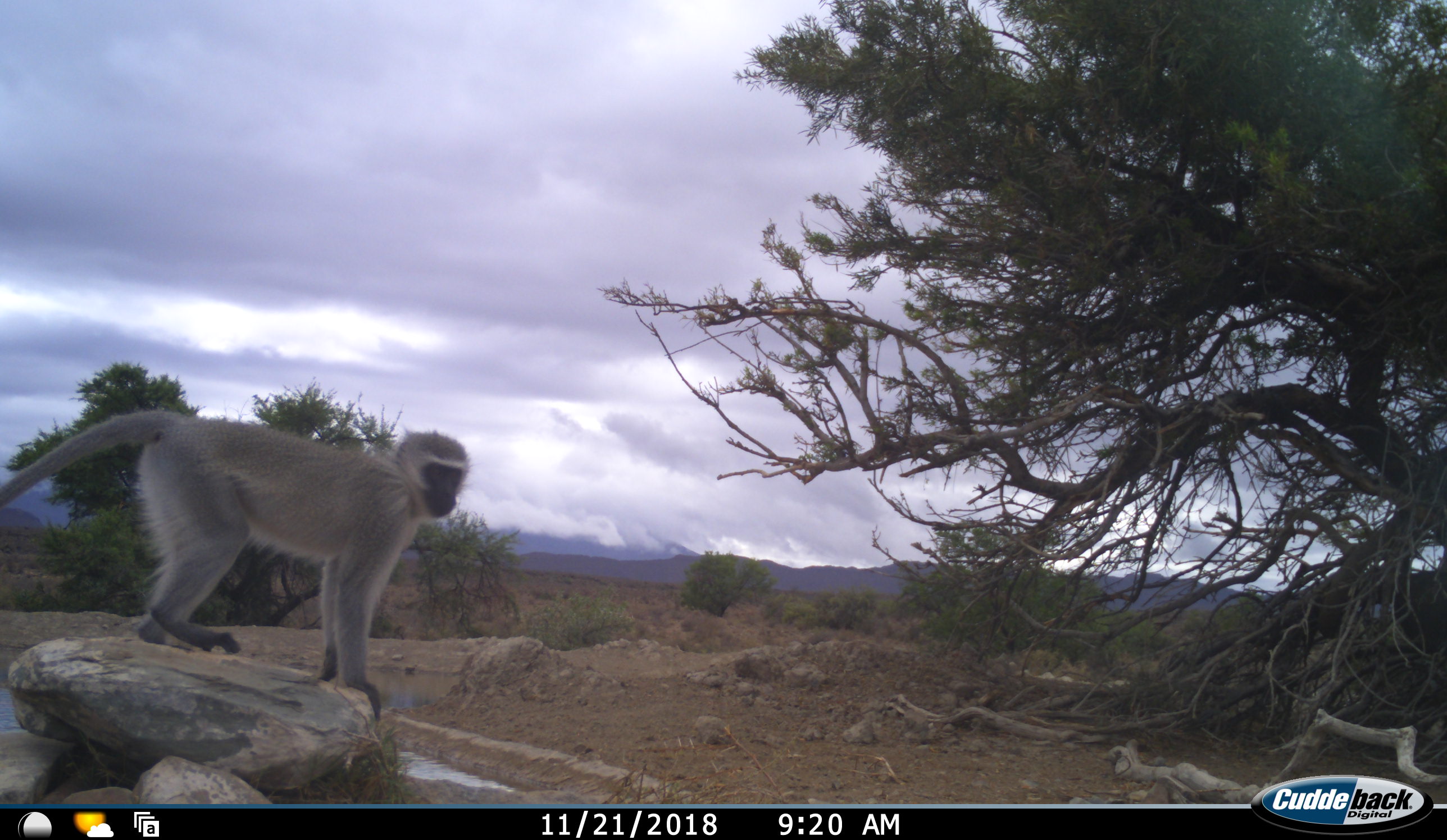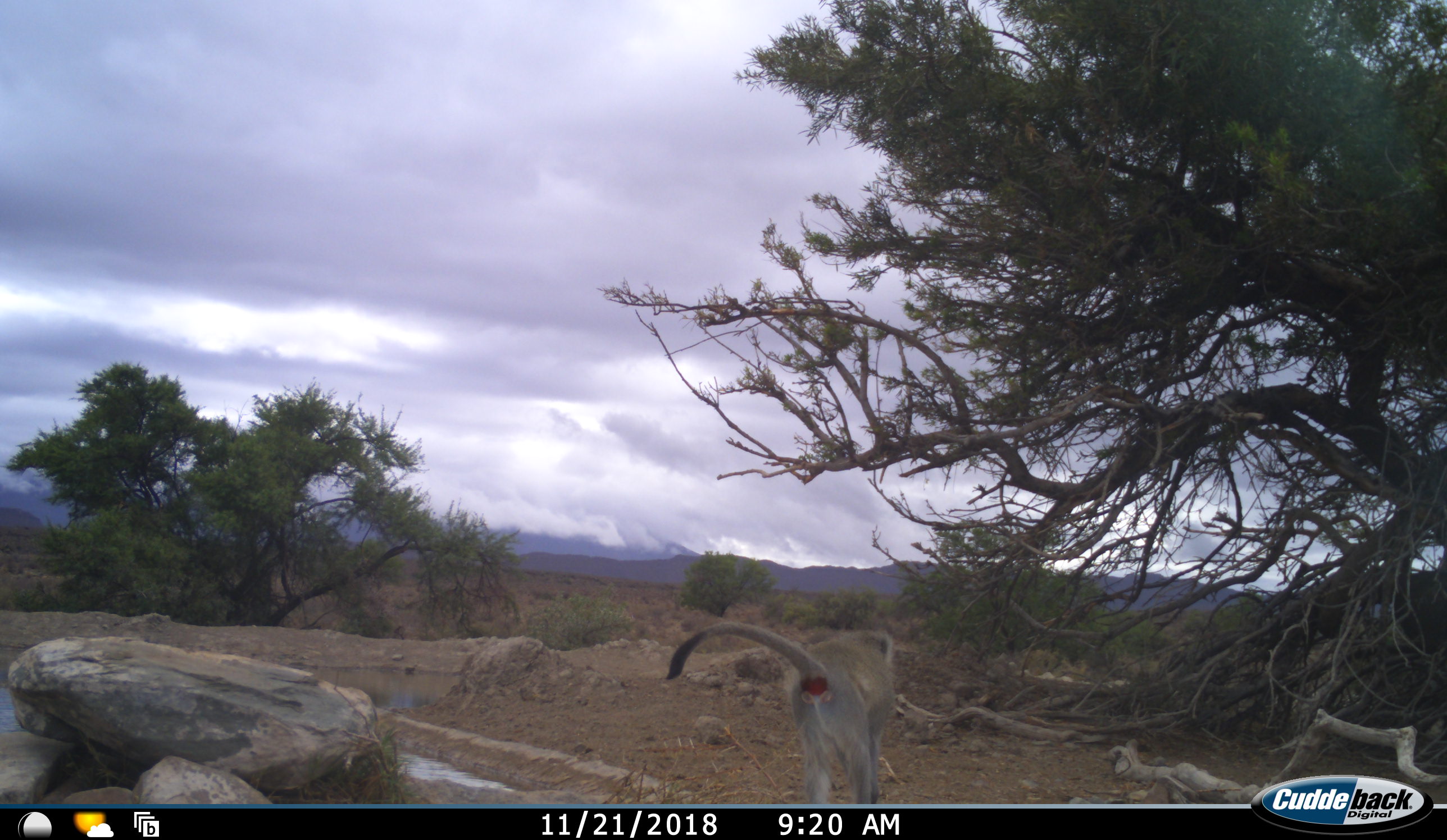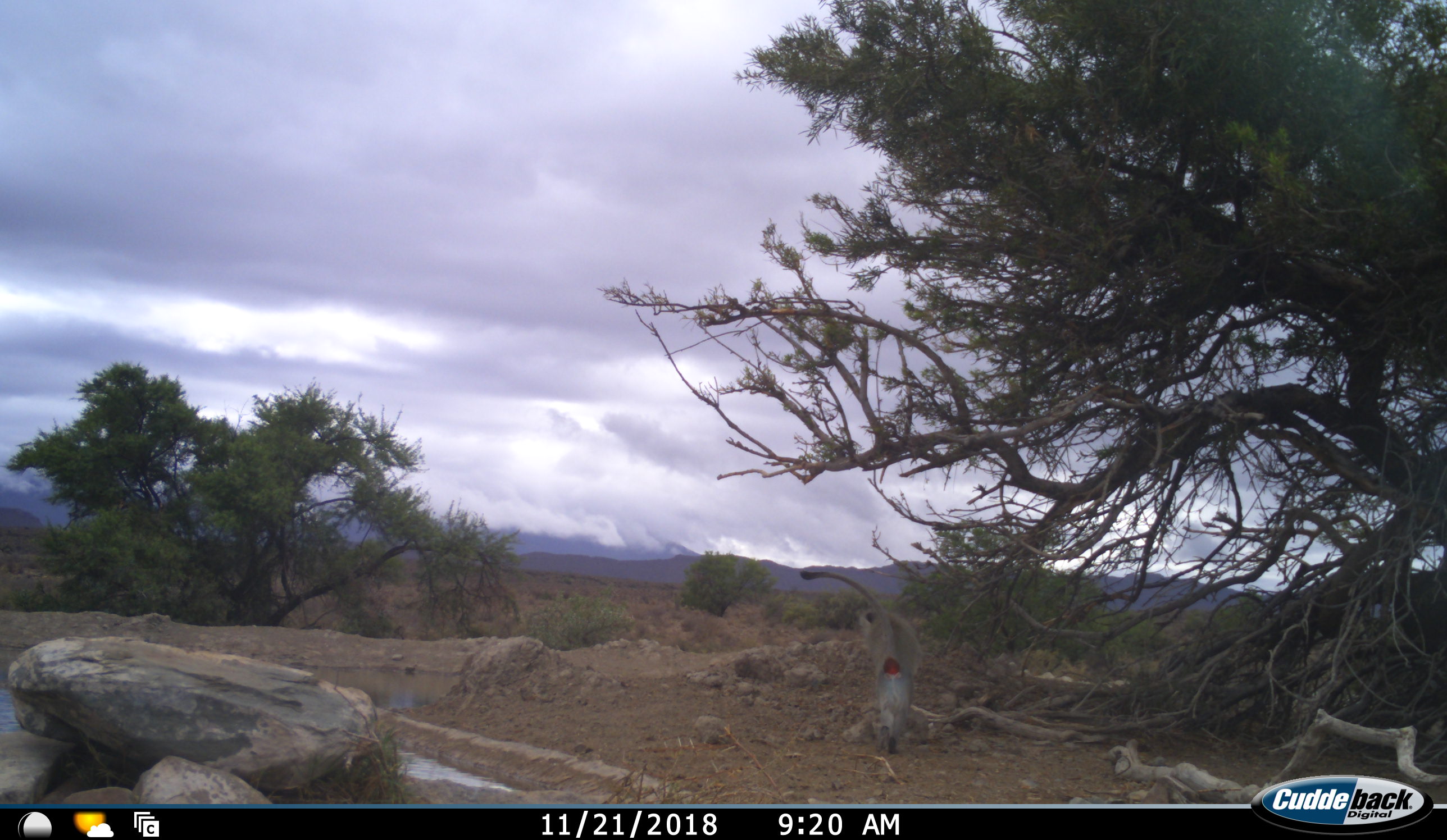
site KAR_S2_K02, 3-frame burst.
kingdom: Animalia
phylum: Chordata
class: Mammalia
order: Primates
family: Cercopithecidae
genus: Chlorocebus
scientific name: Chlorocebus pygerythrus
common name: vervet monkey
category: monkeyvervet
Monkeyvervet (vervet monkey) (Chlorocebus pygerythrus), count 1. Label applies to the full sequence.